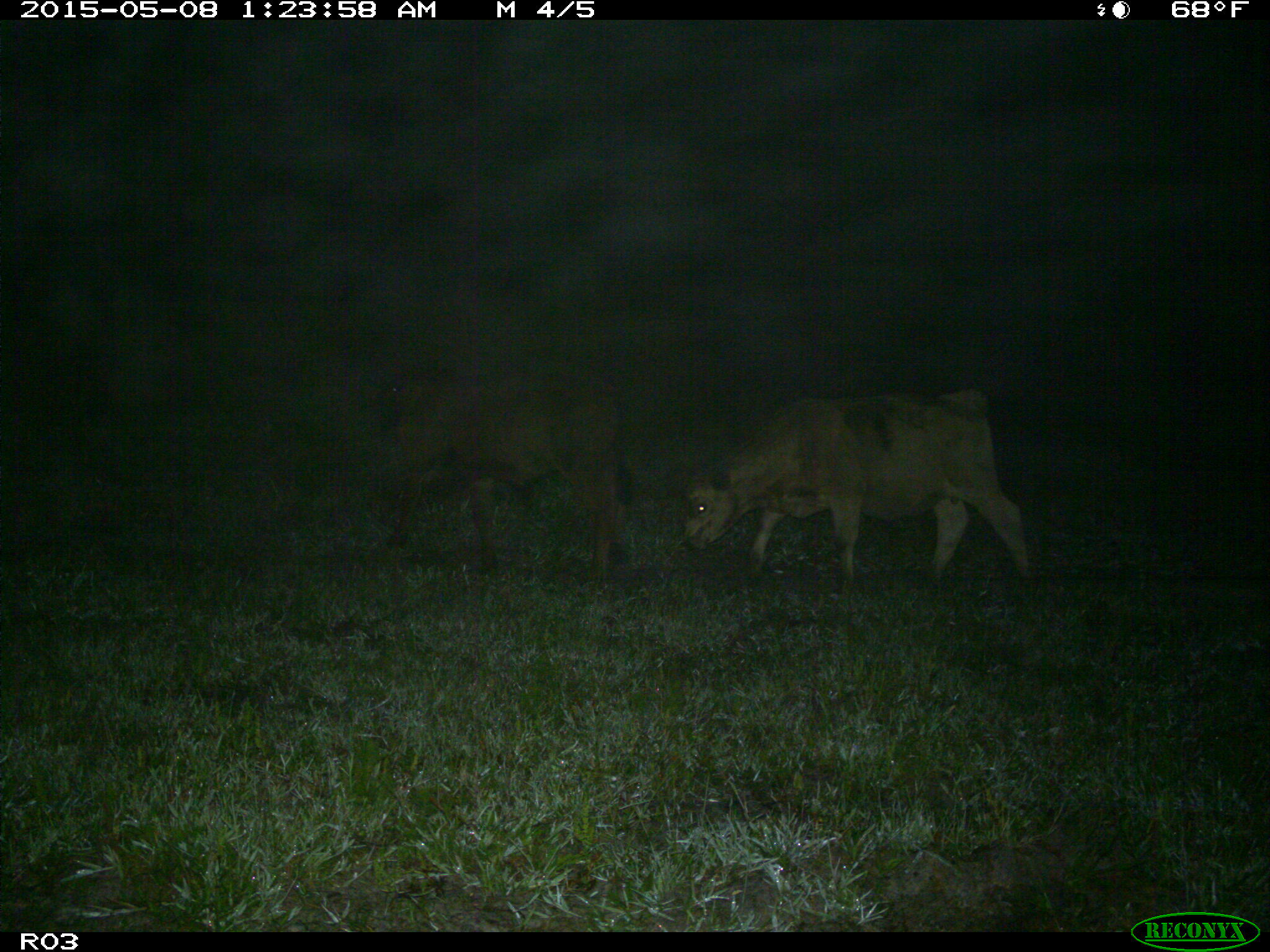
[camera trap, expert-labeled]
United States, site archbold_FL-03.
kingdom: Animalia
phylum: Chordata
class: Mammalia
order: Artiodactyla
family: Bovidae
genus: Bos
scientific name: Bos taurus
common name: domestic cow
Bos taurus (domestic cow).